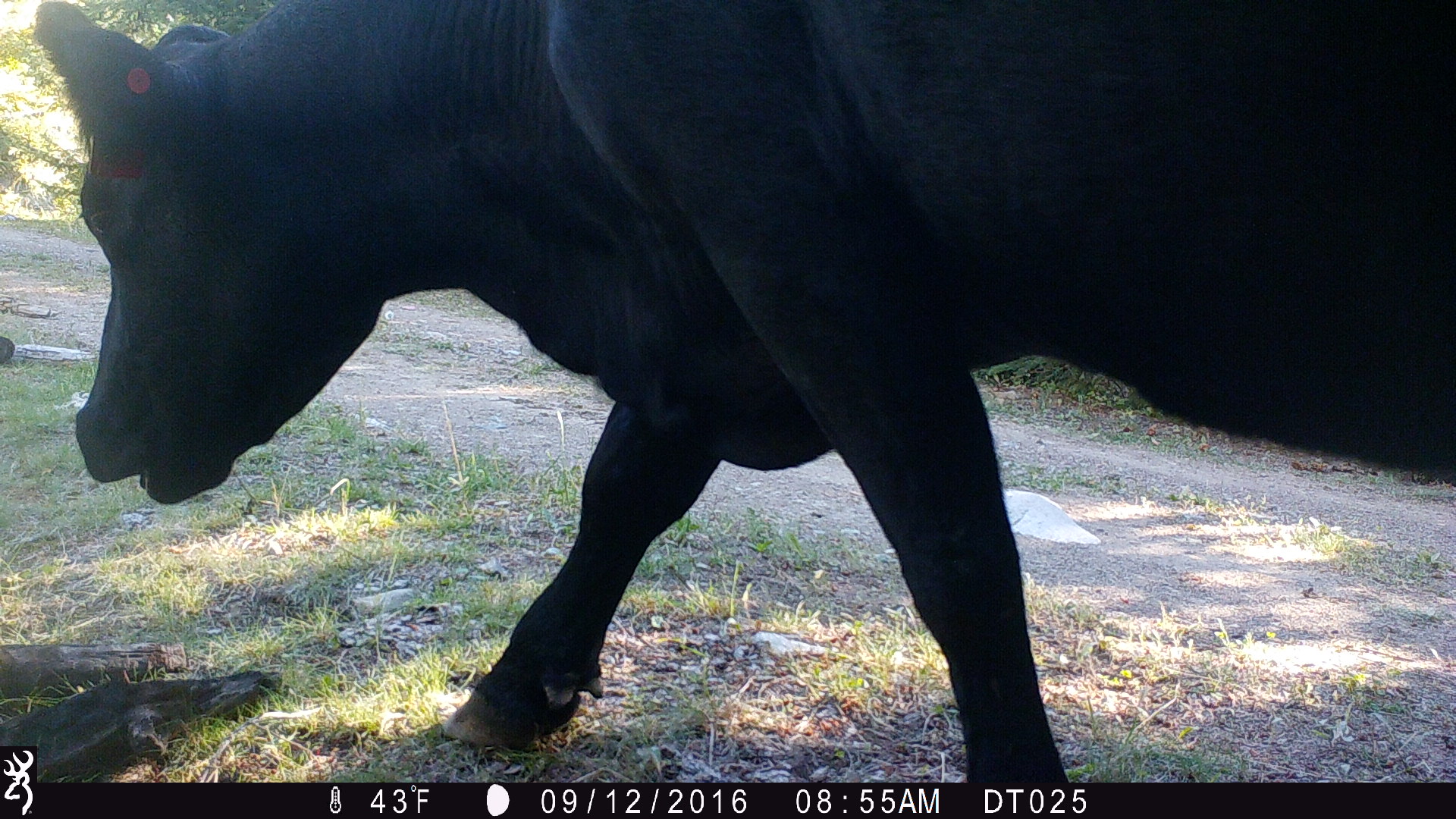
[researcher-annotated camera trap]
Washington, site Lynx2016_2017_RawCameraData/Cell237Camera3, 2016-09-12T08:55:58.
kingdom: Animalia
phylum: Chordata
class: Mammalia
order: Artiodactyla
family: Bovidae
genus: Bos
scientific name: Bos taurus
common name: domestic cattle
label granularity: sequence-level